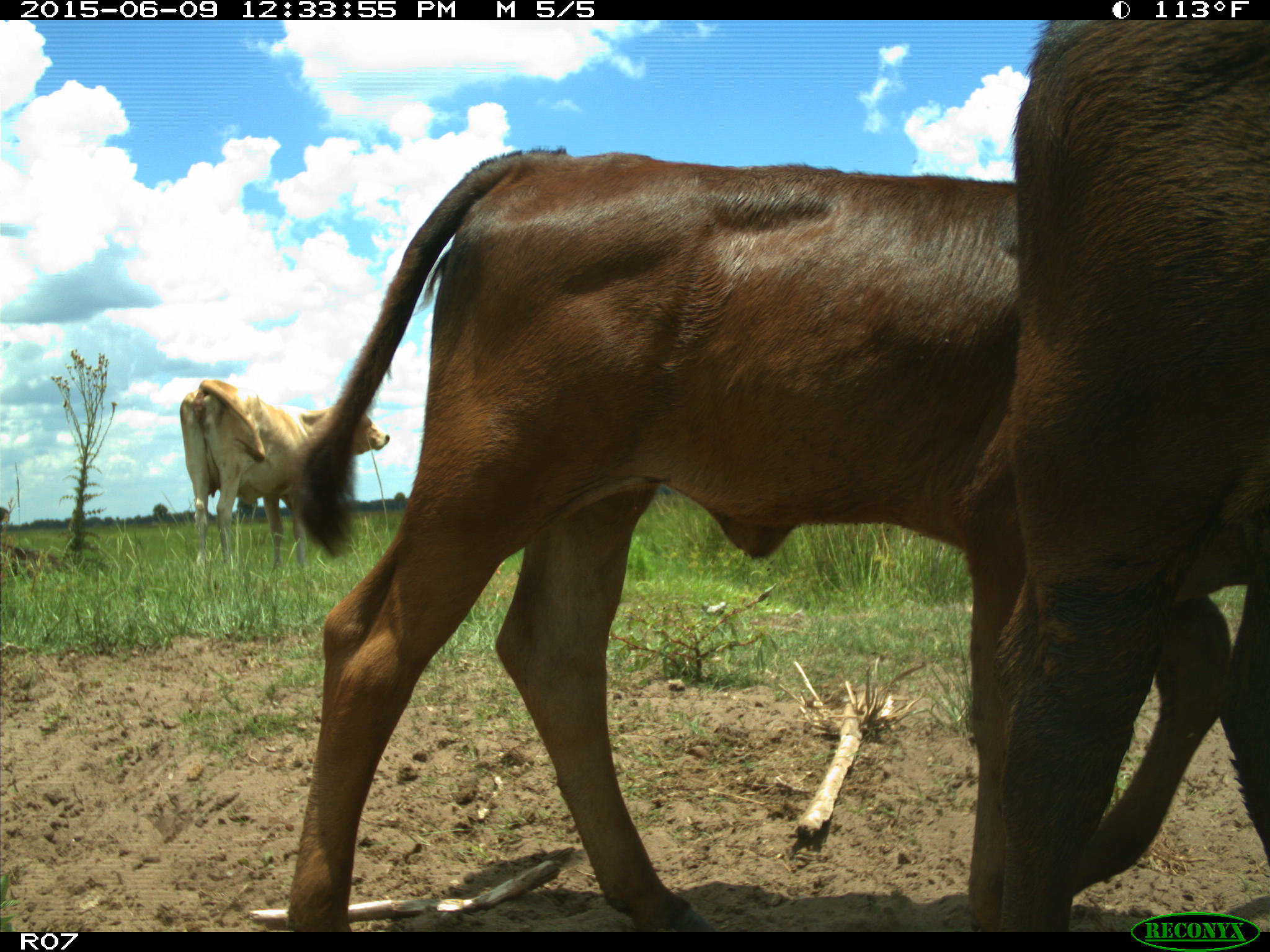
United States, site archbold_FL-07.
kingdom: Animalia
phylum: Chordata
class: Mammalia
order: Artiodactyla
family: Bovidae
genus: Bos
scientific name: Bos taurus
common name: domestic cow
Bos taurus (domestic cow).